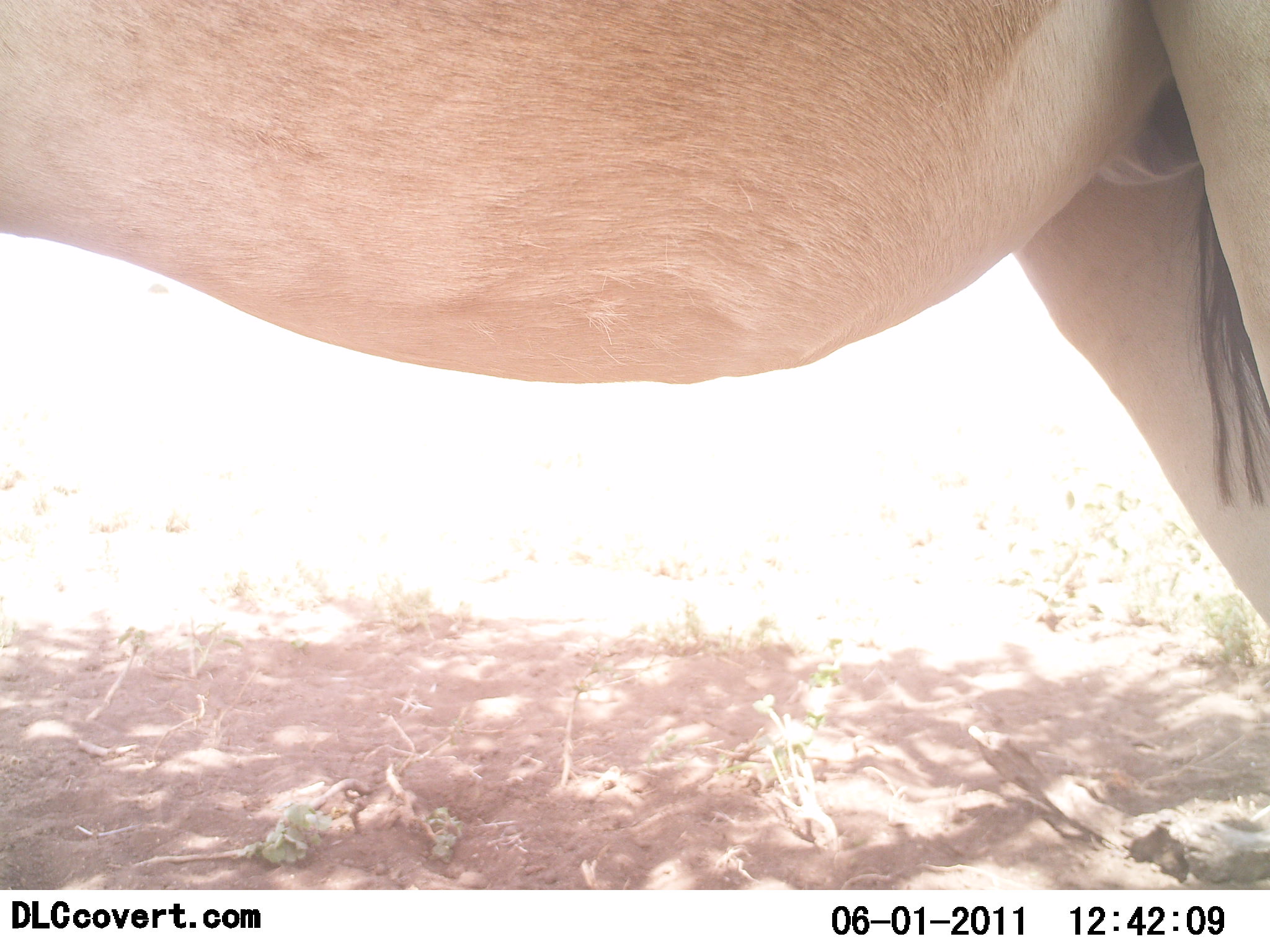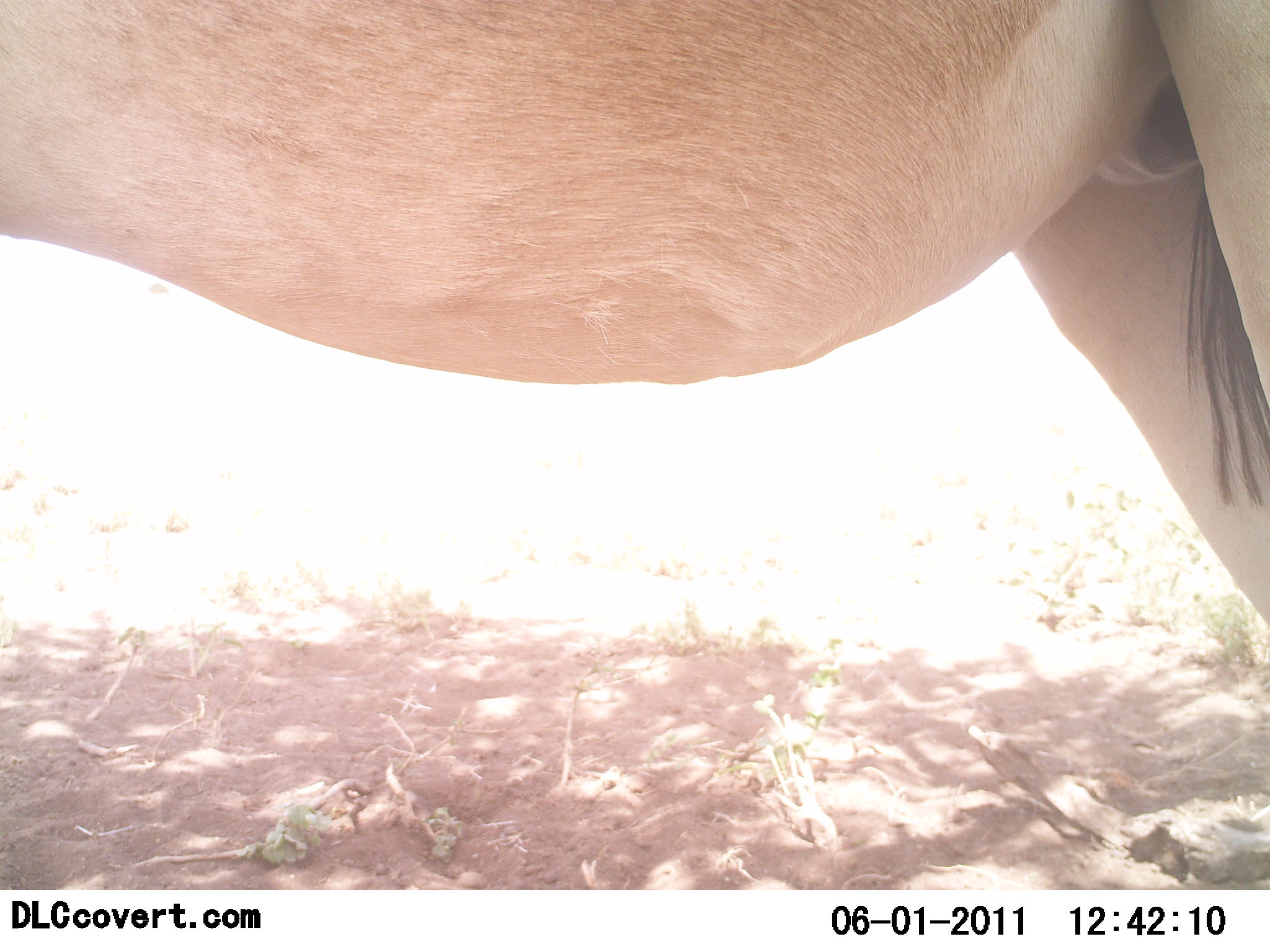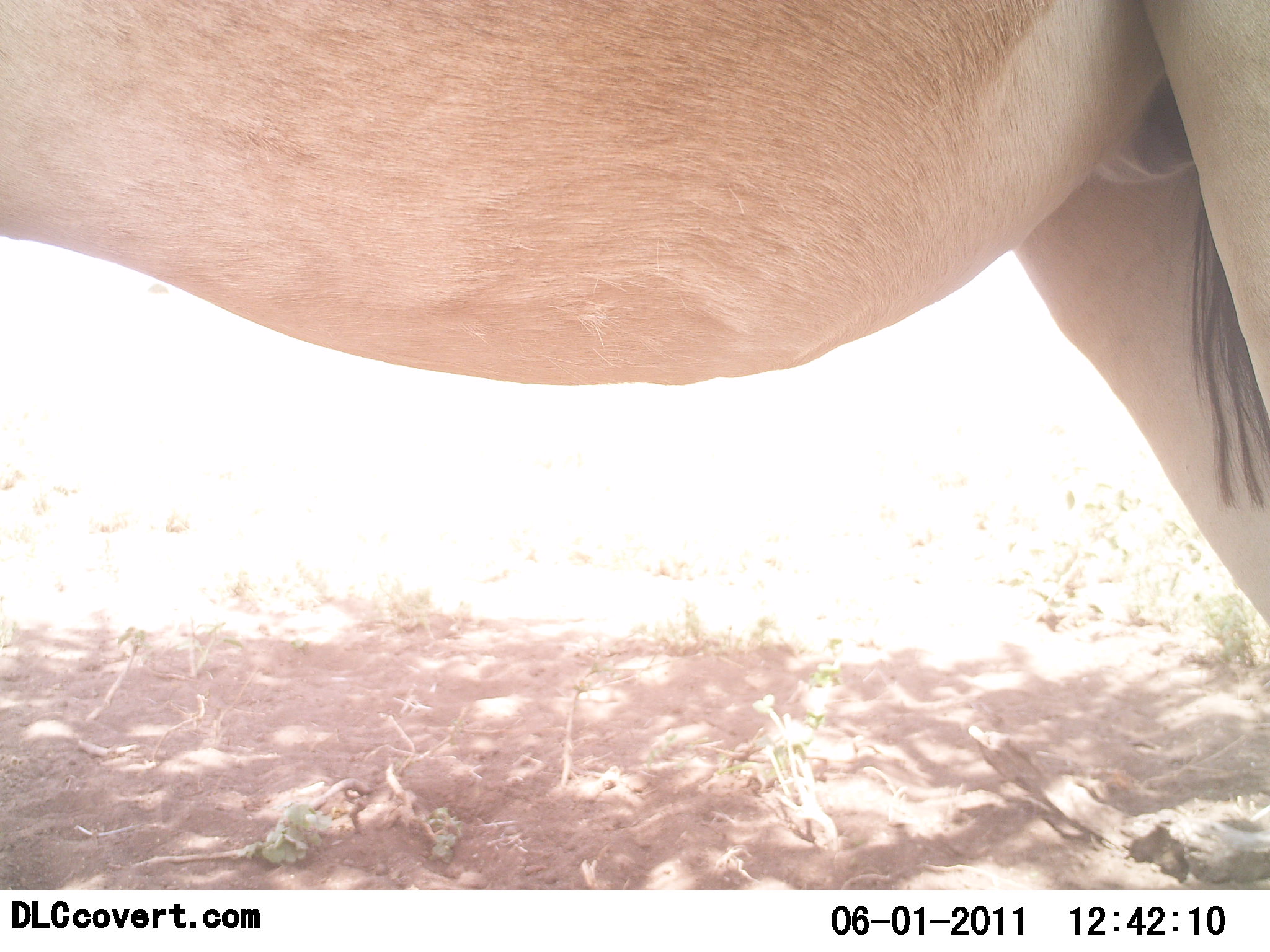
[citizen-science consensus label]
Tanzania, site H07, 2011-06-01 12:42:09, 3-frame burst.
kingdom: Animalia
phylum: Chordata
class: Mammalia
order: Artiodactyla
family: Bovidae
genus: Alcelaphus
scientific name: Alcelaphus buselaphus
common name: hartebeest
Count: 1.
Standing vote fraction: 100%.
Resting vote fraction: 17%.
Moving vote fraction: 0%.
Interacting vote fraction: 0%.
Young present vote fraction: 0%.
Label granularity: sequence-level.